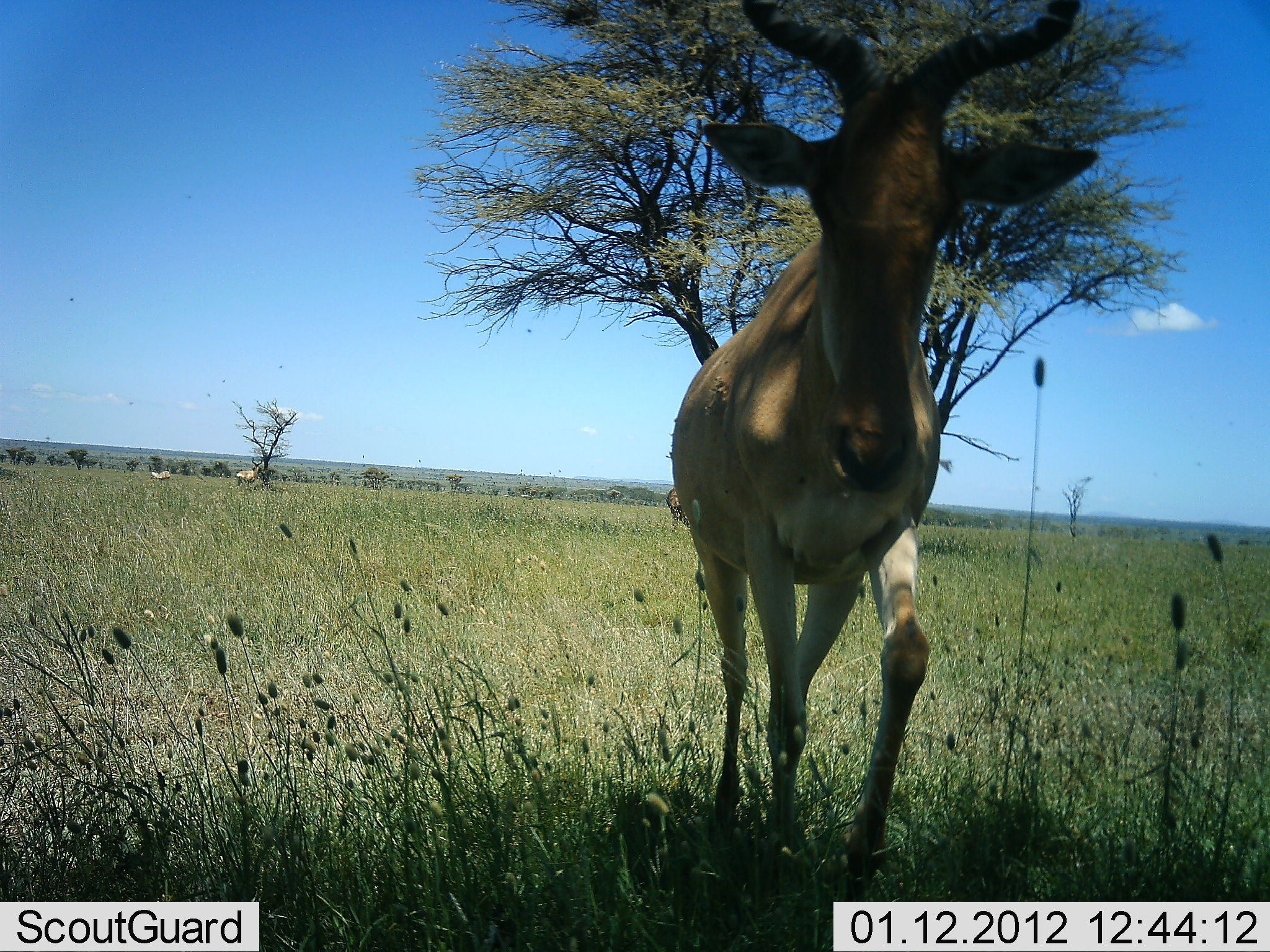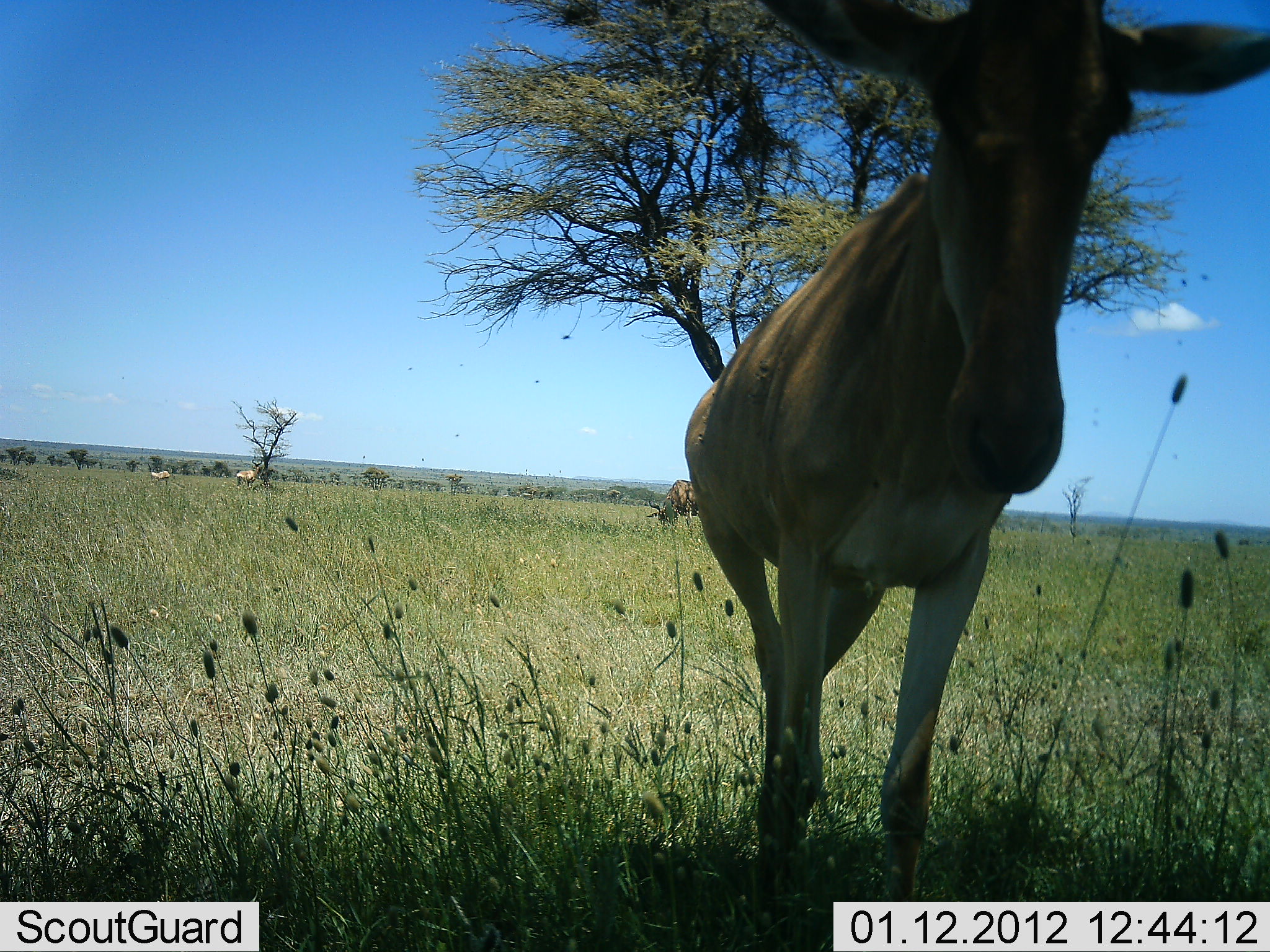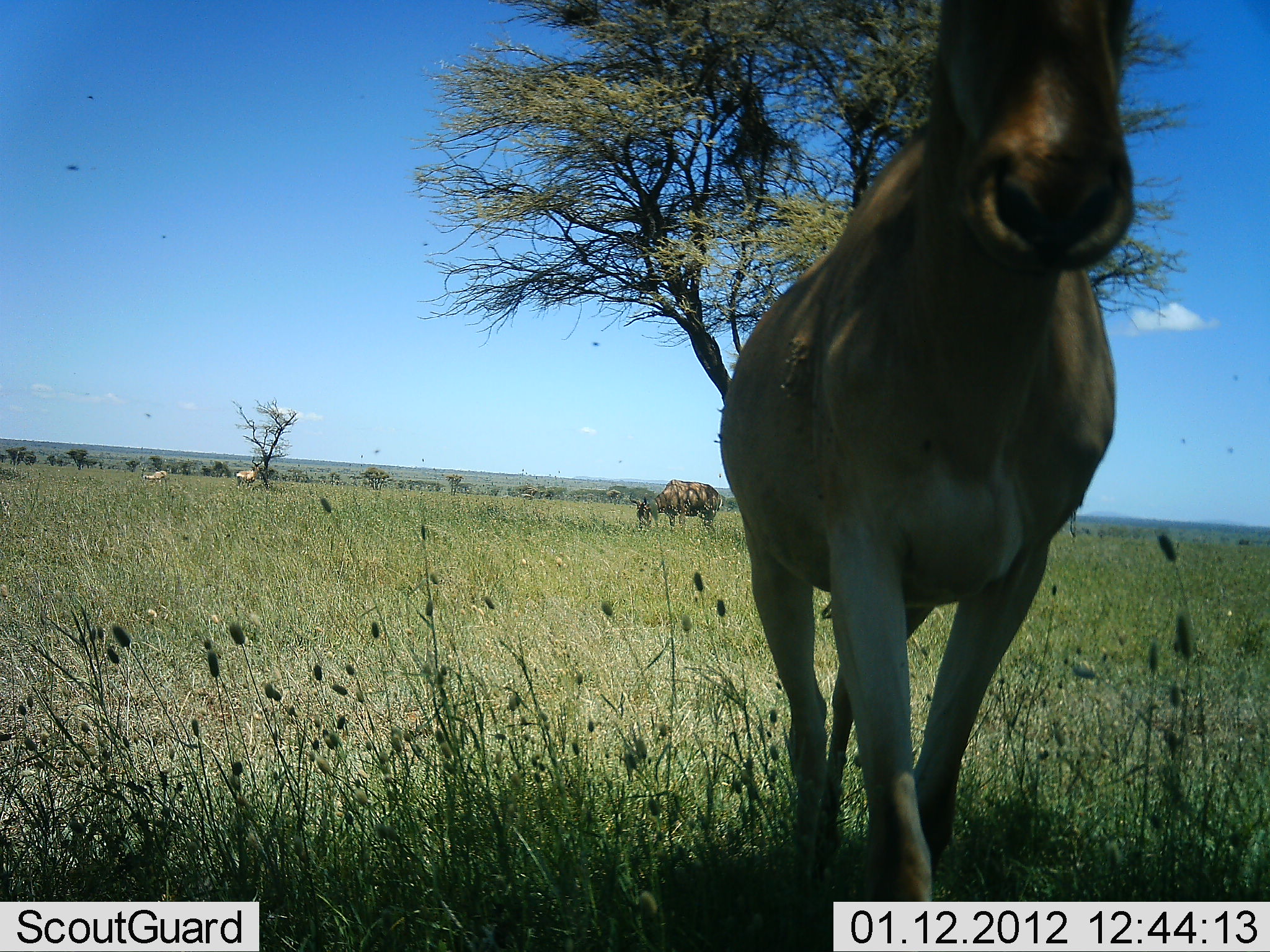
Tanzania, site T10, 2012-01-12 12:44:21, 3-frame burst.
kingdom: Animalia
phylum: Chordata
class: Mammalia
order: Artiodactyla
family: Bovidae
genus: Alcelaphus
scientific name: Alcelaphus buselaphus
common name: hartebeest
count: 4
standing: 41%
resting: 0%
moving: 71%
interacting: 0%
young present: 0%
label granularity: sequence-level